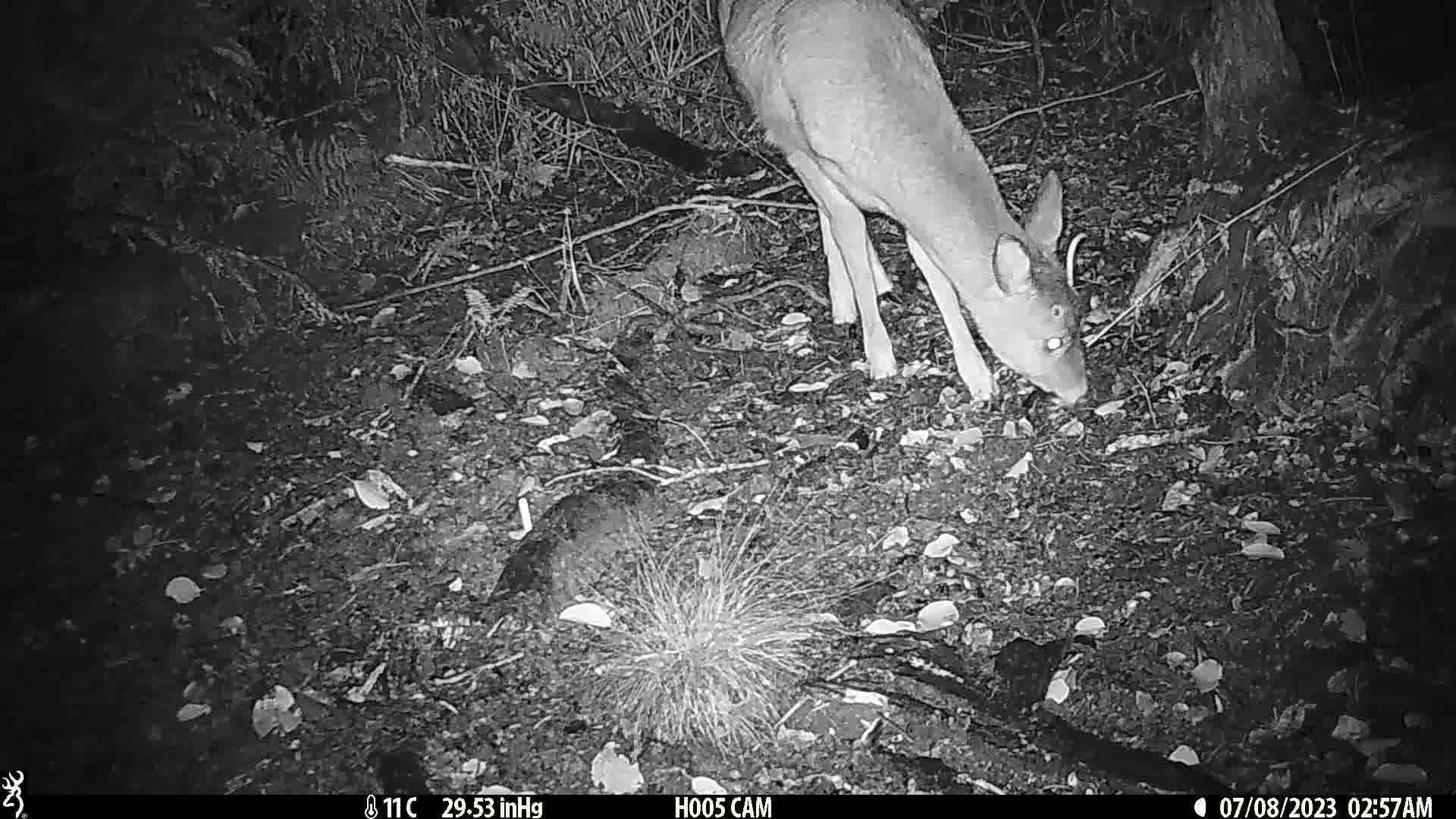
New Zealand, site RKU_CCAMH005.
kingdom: Animalia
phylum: Chordata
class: Mammalia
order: Artiodactyla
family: Cervidae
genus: Odocoileus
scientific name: Odocoileus virginianus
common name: white-tailed deer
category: white tailed deer